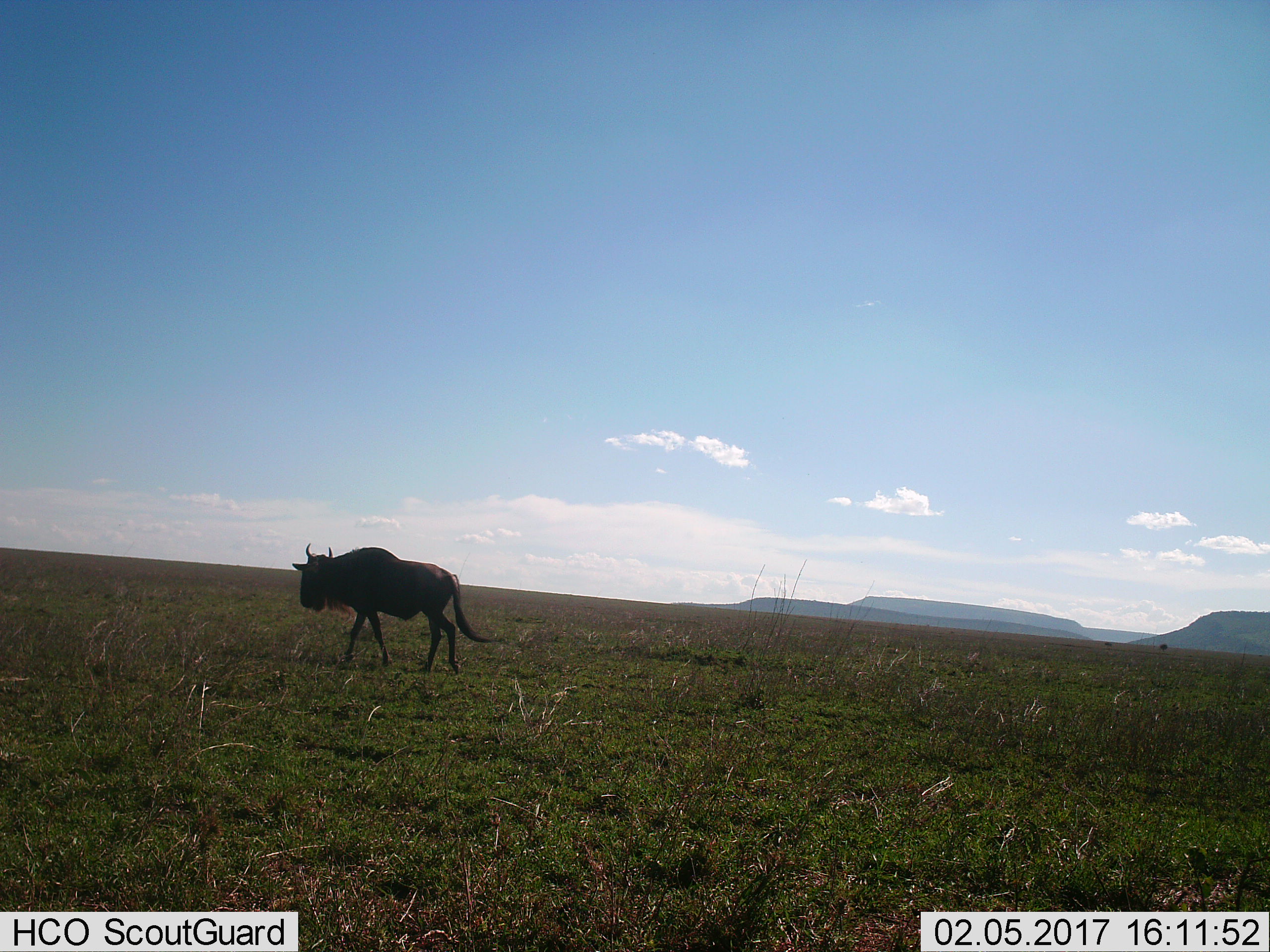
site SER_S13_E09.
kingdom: Animalia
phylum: Chordata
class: Mammalia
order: Artiodactyla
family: Bovidae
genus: Connochaetes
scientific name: Connochaetes taurinus taurinus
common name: blue wildebeest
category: wildebeestblue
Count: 1.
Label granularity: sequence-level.